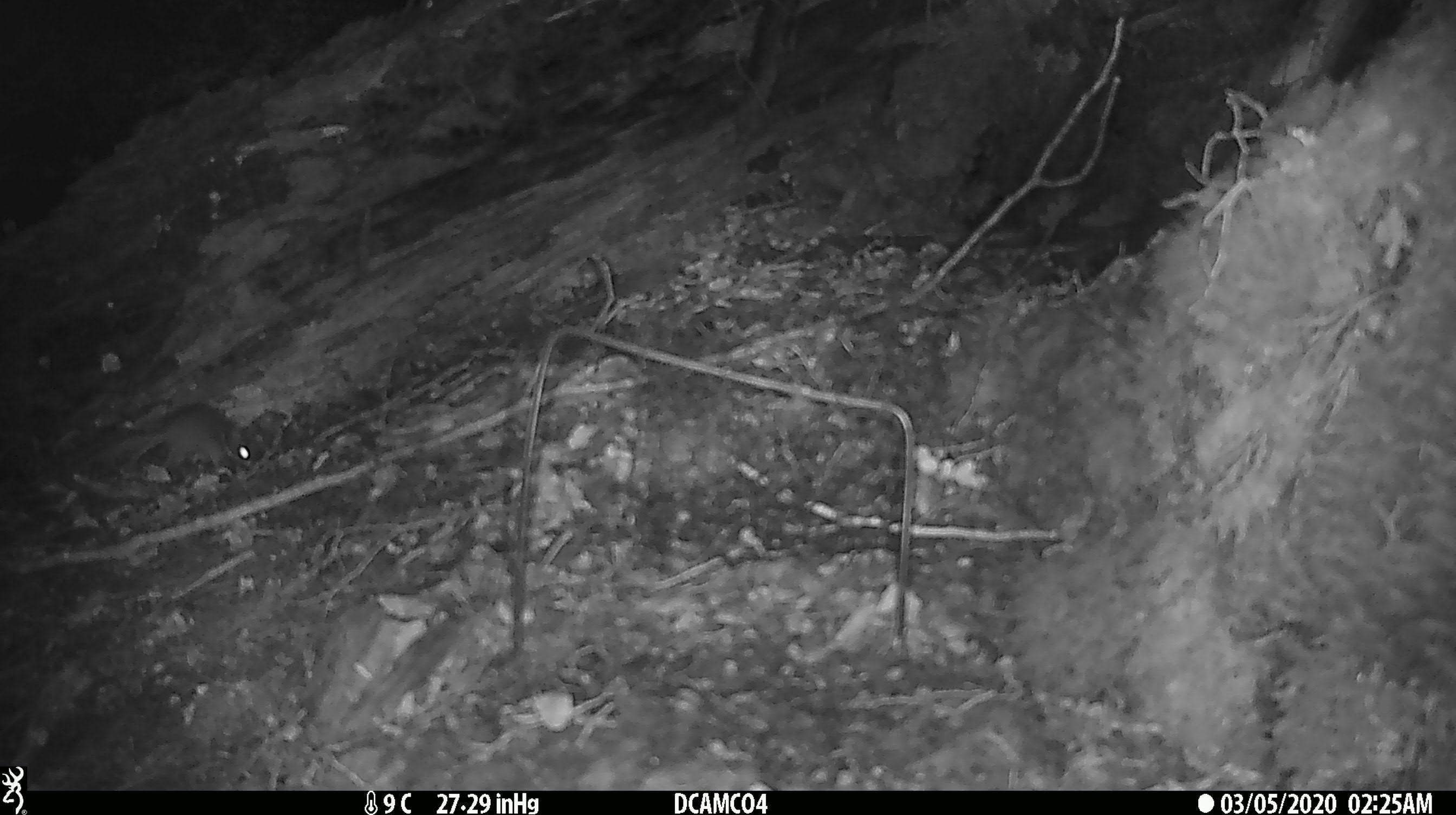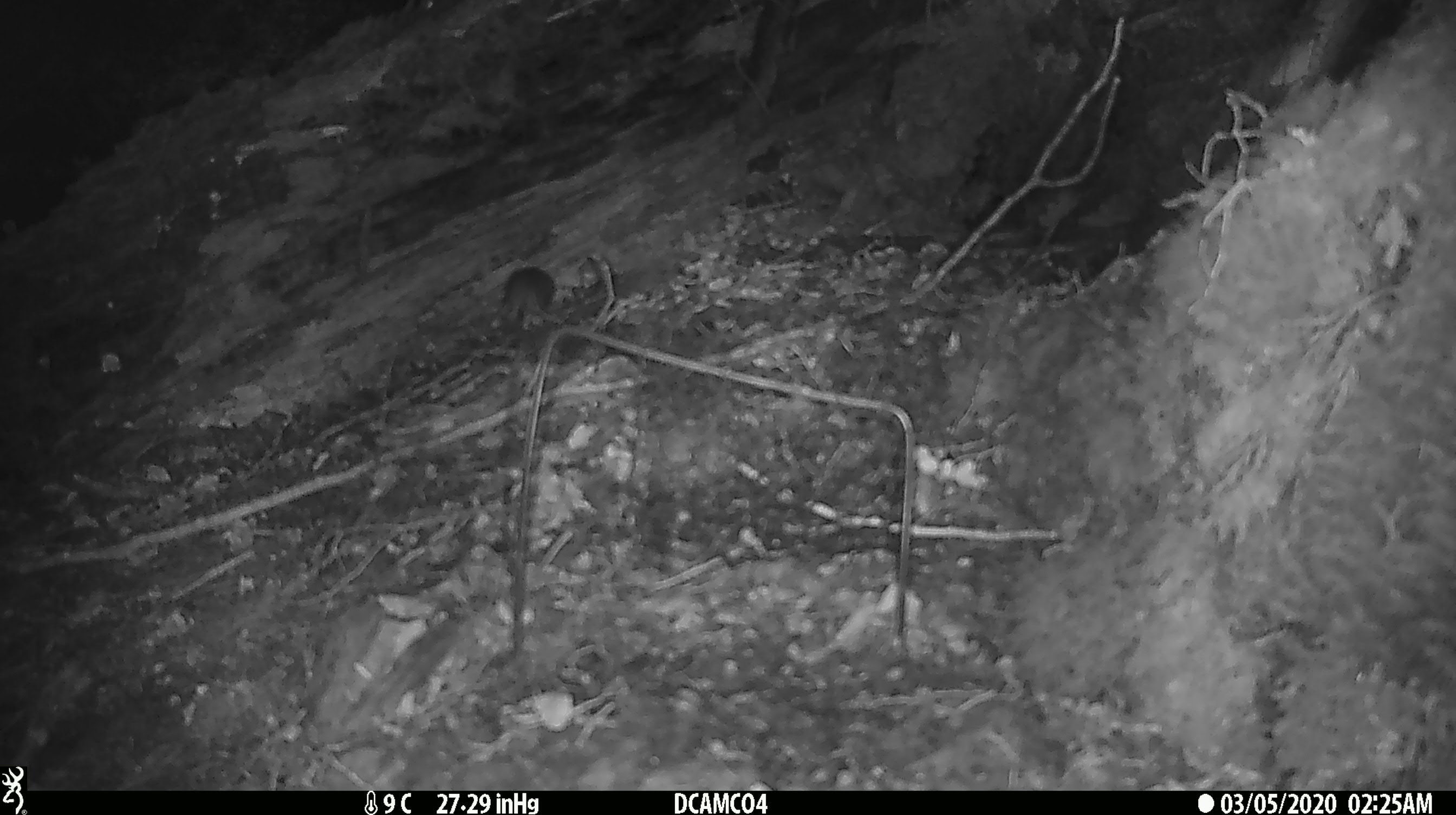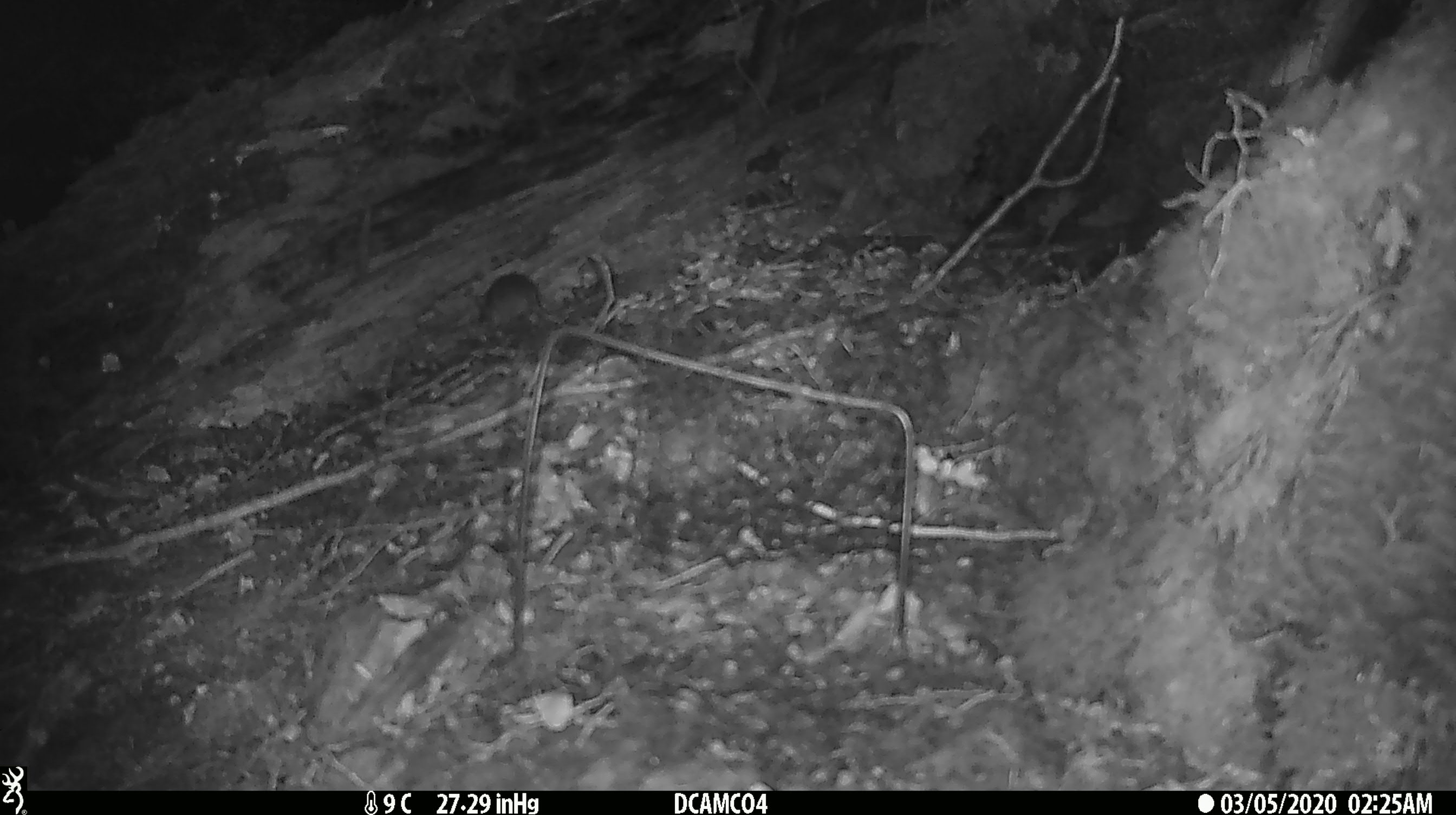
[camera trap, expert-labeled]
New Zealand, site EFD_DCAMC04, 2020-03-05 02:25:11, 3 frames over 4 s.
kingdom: Animalia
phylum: Chordata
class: Mammalia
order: Rodentia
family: Muridae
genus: Mus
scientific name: Mus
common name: mouse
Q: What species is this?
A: Mouse (Mus).